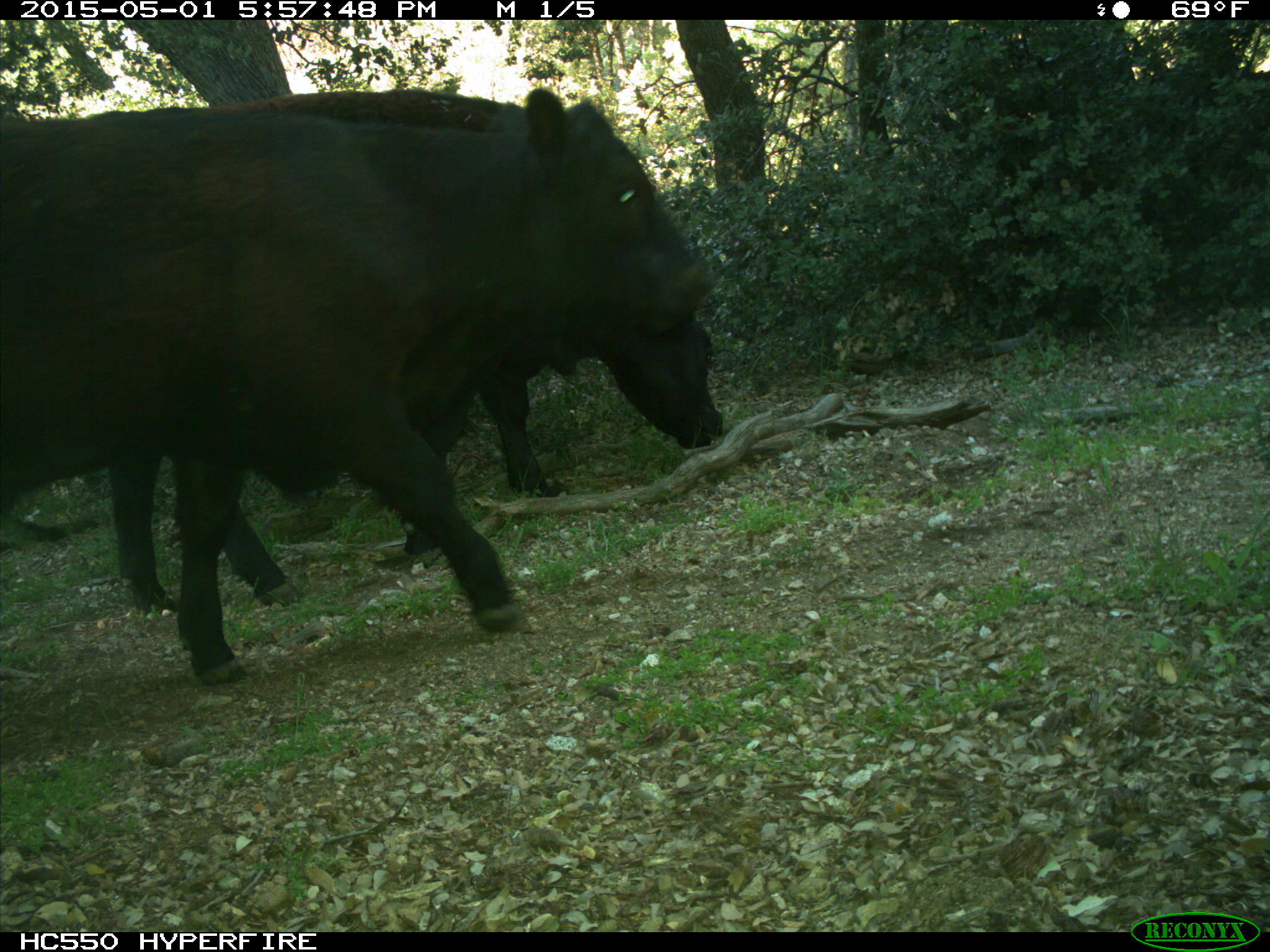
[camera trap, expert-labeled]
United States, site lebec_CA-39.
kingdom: Animalia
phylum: Chordata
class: Mammalia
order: Artiodactyla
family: Bovidae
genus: Bos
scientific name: Bos taurus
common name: domestic cow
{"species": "Bos taurus (domestic cow)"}